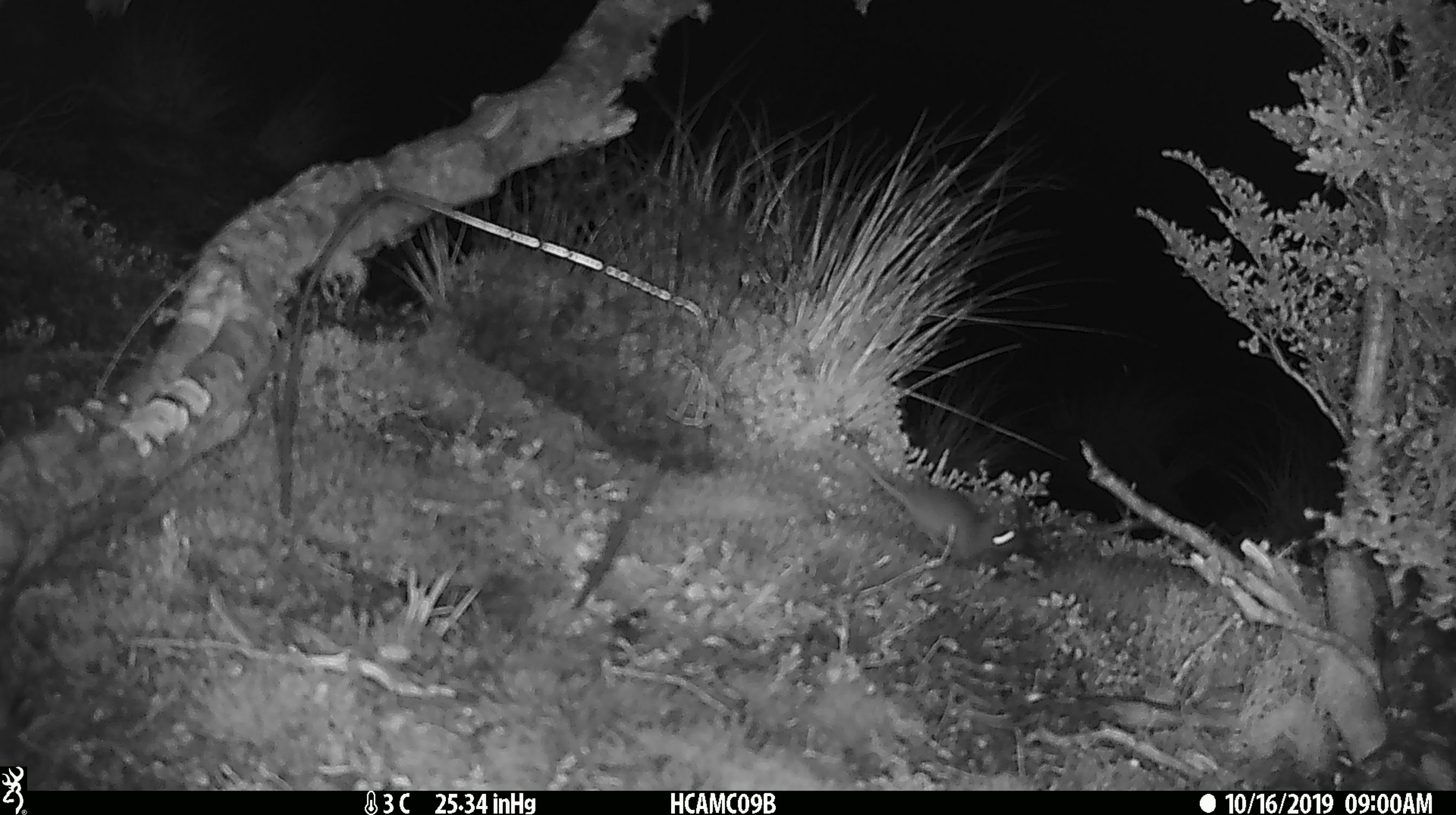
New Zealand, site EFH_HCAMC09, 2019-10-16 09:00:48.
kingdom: Animalia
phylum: Chordata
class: Mammalia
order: Rodentia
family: Muridae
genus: Mus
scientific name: Mus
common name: mouse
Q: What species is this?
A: Mouse (Mus).